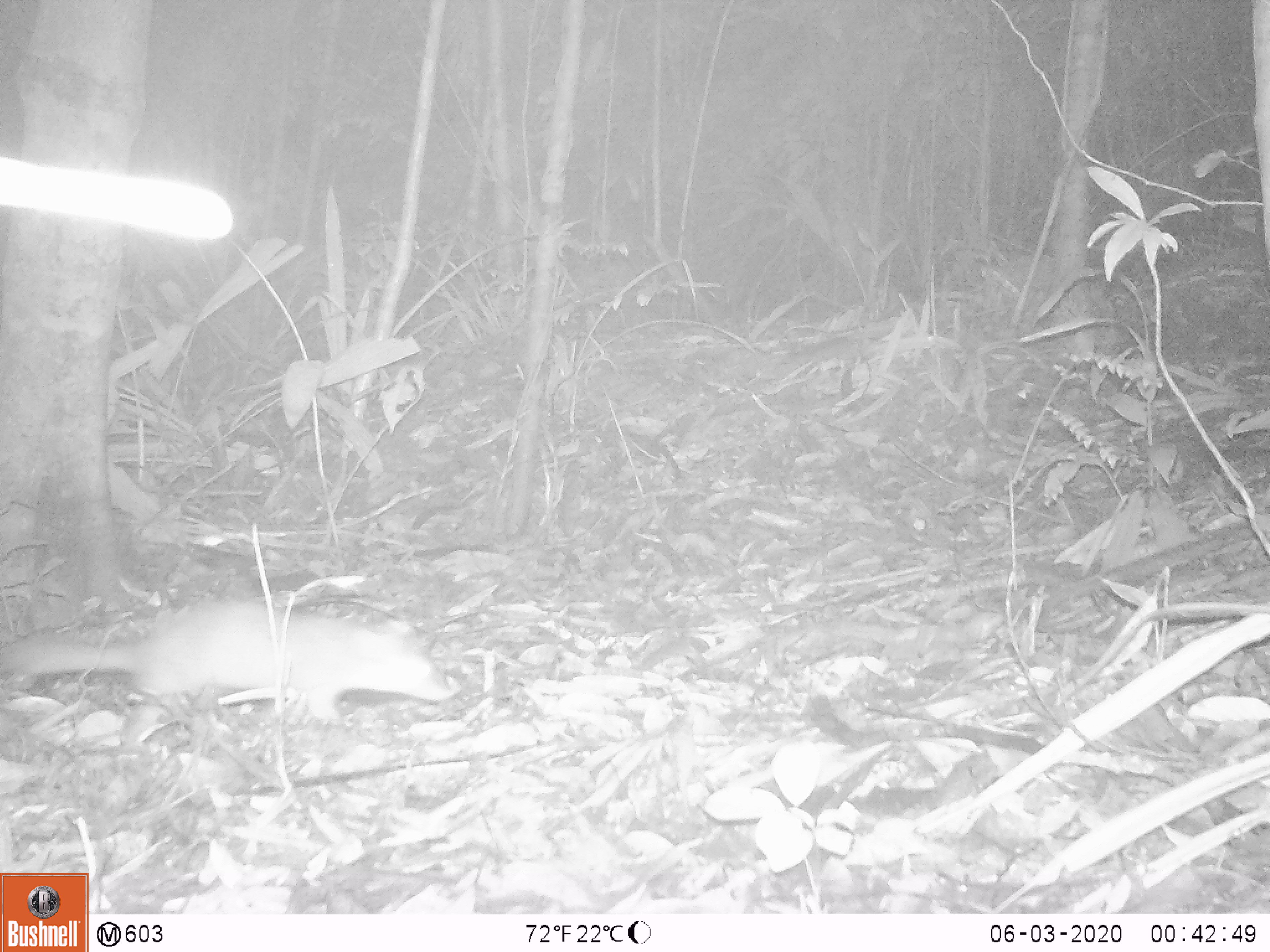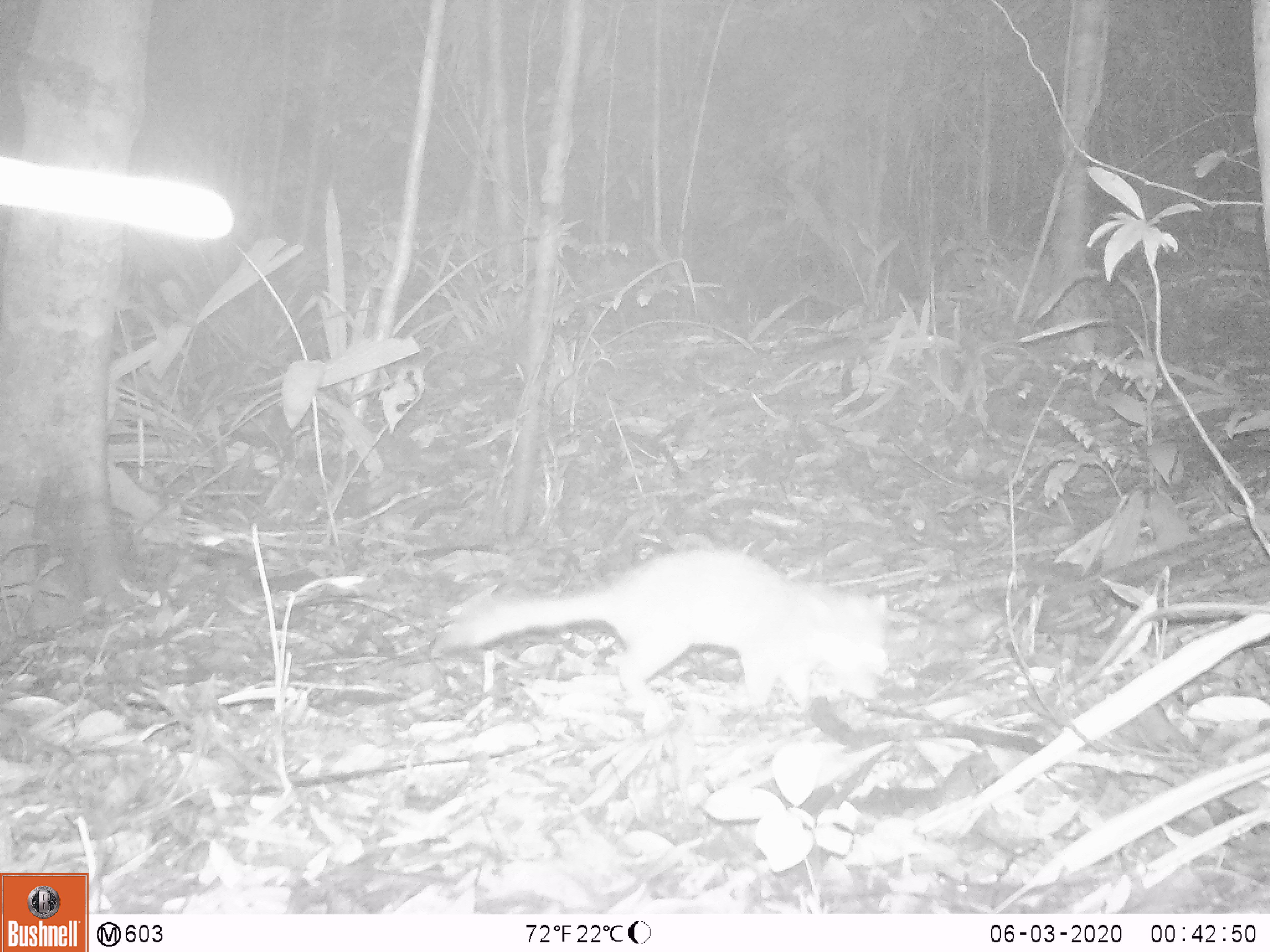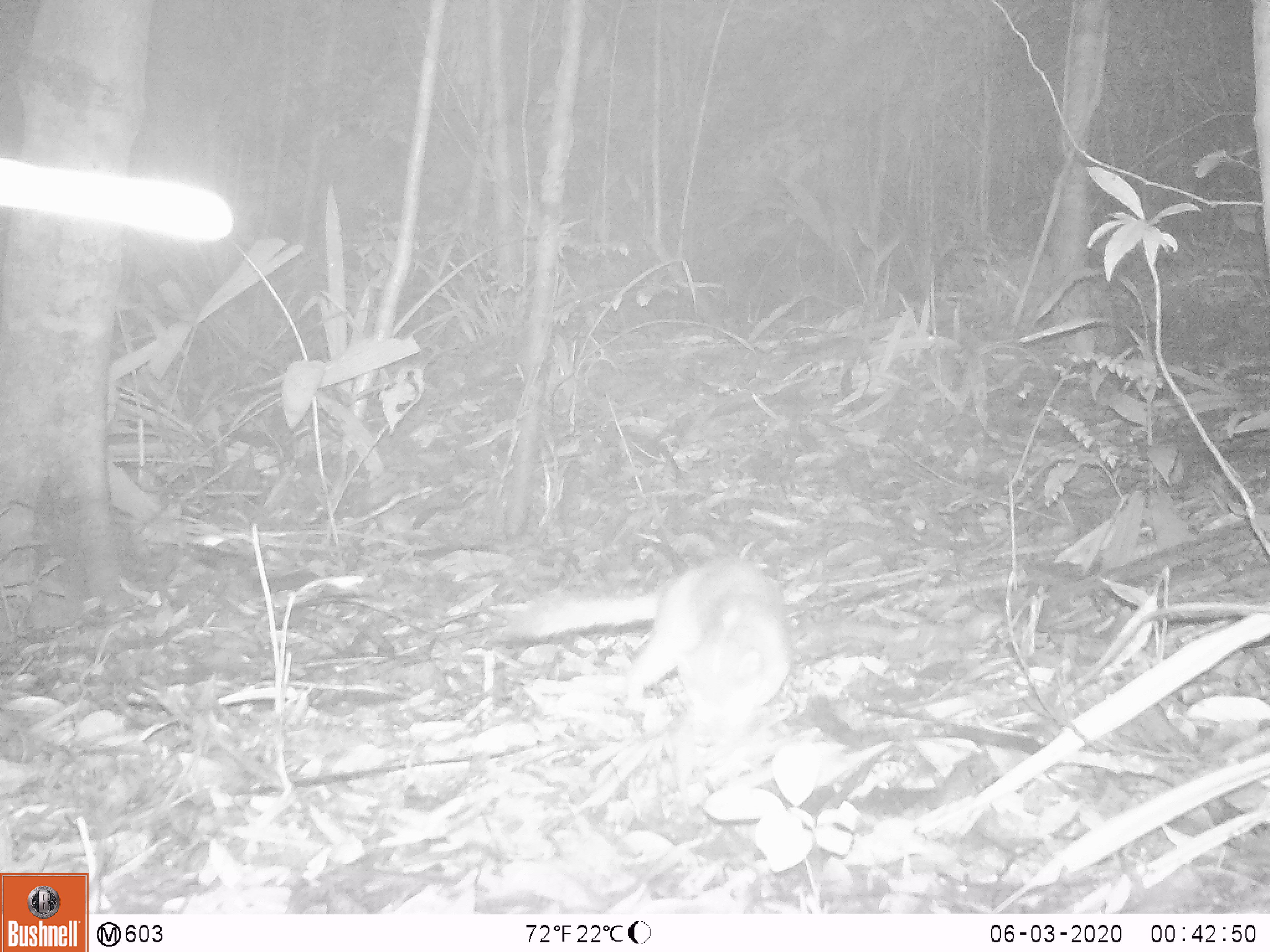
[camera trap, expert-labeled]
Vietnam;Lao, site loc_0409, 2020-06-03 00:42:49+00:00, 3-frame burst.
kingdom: Animalia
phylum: Chordata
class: Mammalia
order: Carnivora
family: Mustelidae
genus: Melogale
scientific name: Melogale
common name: ferret badger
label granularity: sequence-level